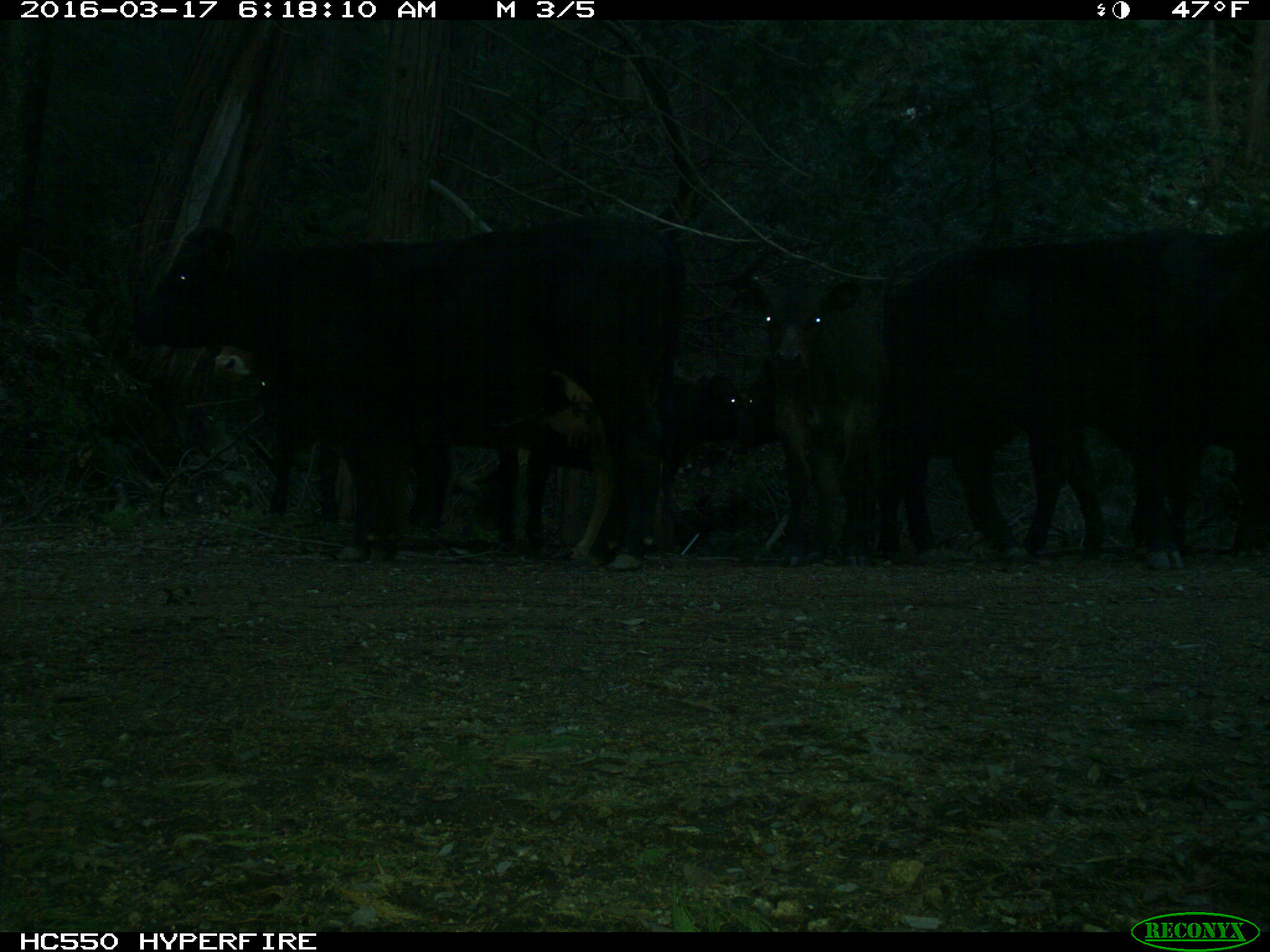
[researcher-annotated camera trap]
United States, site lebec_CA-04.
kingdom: Animalia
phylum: Chordata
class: Mammalia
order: Artiodactyla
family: Bovidae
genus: Bos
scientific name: Bos taurus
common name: domestic cow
Bos taurus (domestic cow).